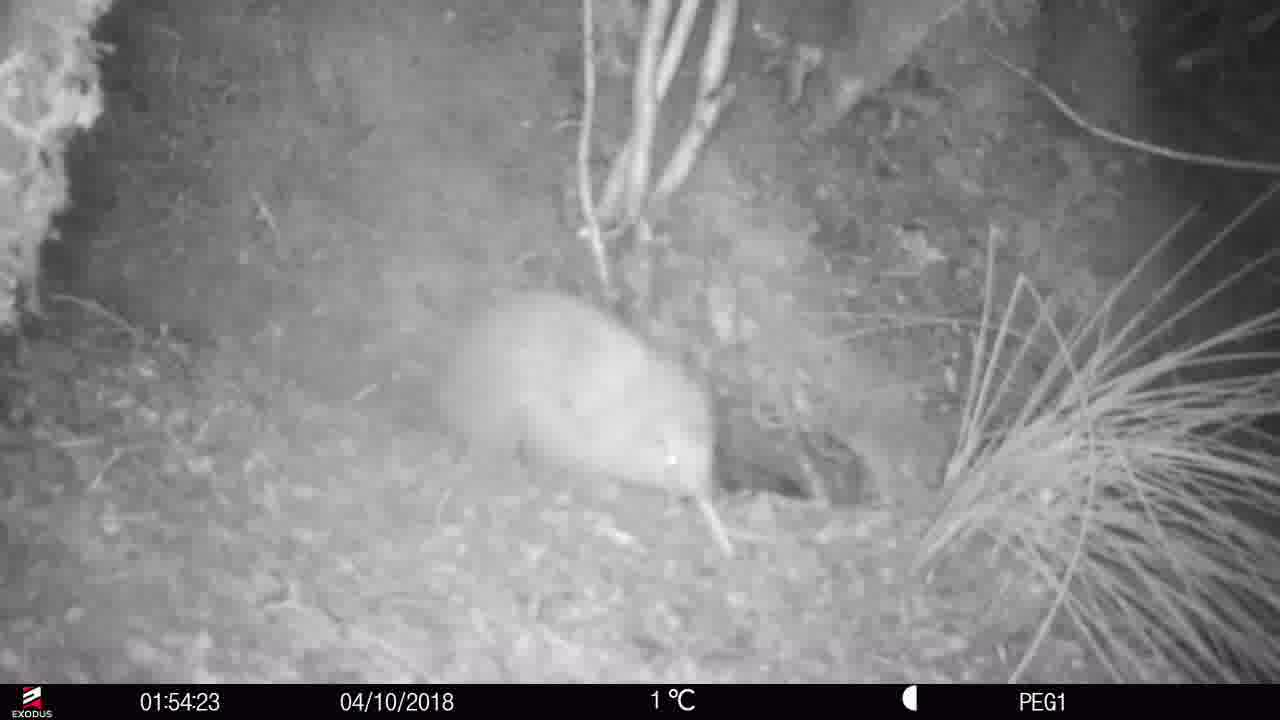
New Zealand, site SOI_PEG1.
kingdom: Animalia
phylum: Chordata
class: Aves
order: Apterygiformes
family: Apterygidae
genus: Apteryx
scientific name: Apteryx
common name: kiwi